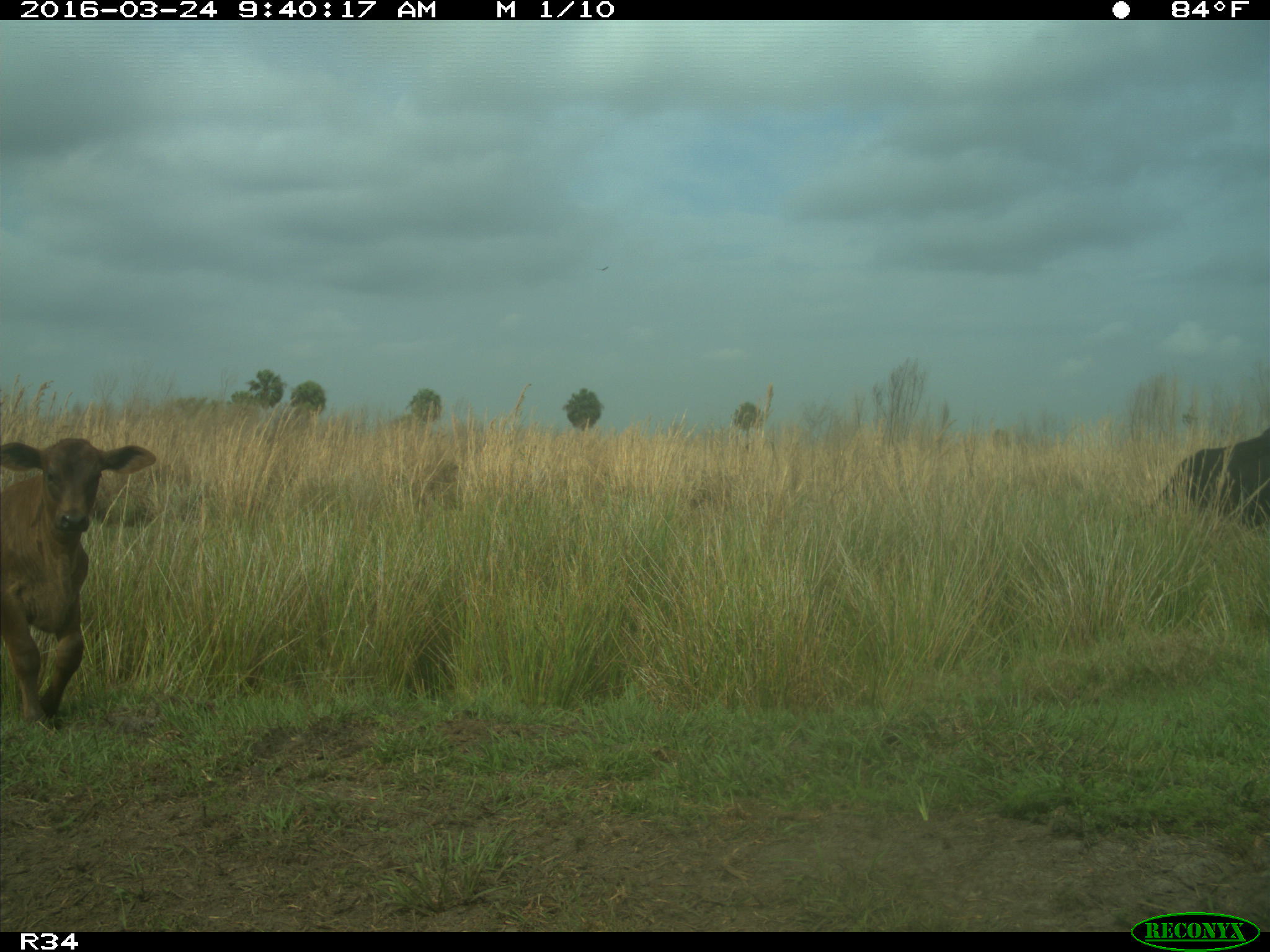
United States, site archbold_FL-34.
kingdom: Animalia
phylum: Chordata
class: Mammalia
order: Artiodactyla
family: Bovidae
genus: Bos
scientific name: Bos taurus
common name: domestic cow